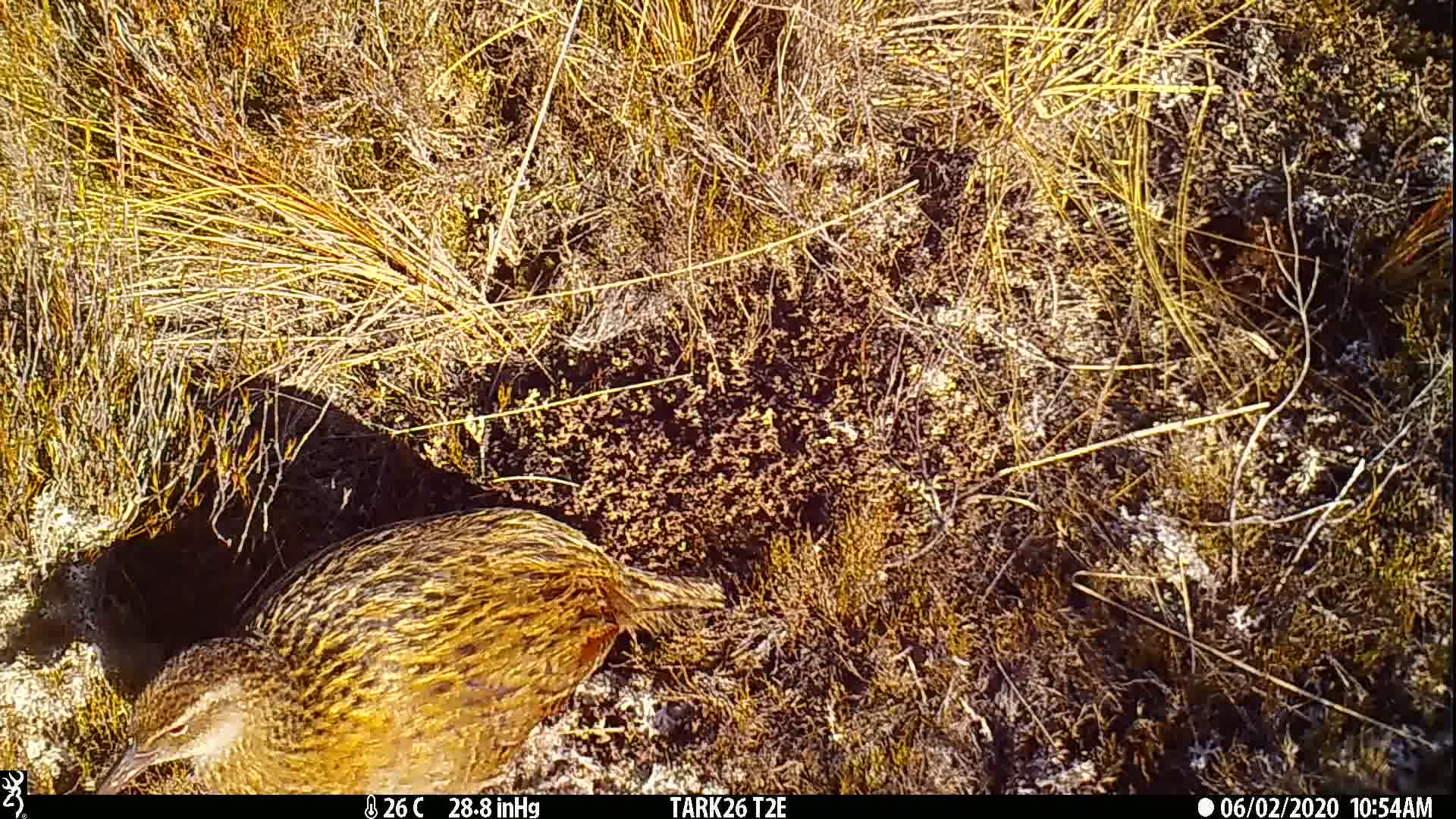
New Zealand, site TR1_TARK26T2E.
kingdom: Animalia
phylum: Chordata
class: Aves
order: Gruiformes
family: Rallidae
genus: Gallirallus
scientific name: Gallirallus australis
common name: weka